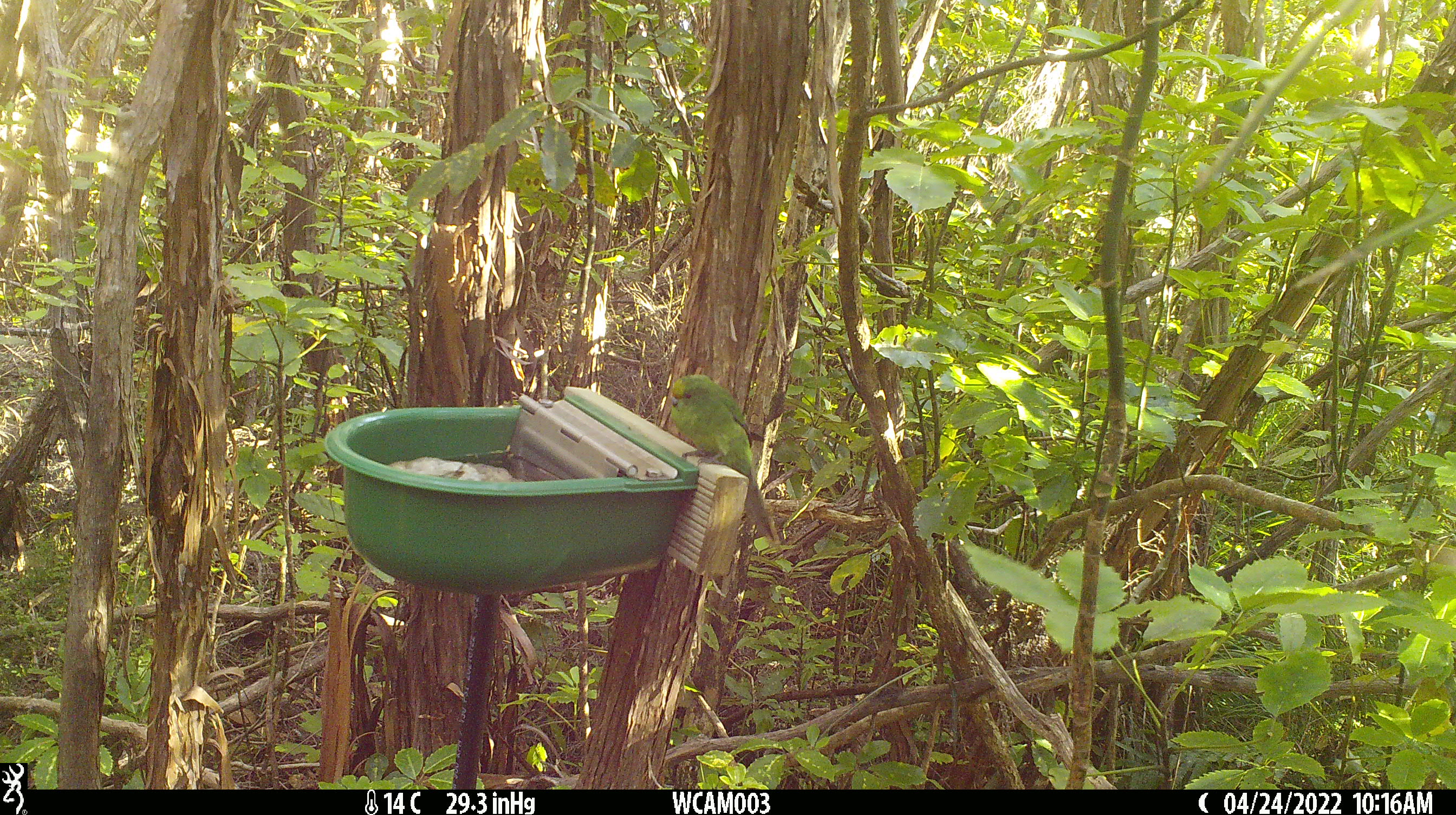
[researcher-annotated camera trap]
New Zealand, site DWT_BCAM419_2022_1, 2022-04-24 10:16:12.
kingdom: Animalia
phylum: Chordata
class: Aves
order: Psittaciformes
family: Psittaculidae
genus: Cyanoramphus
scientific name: Cyanoramphus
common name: parakeet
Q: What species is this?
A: Parakeet (Cyanoramphus).